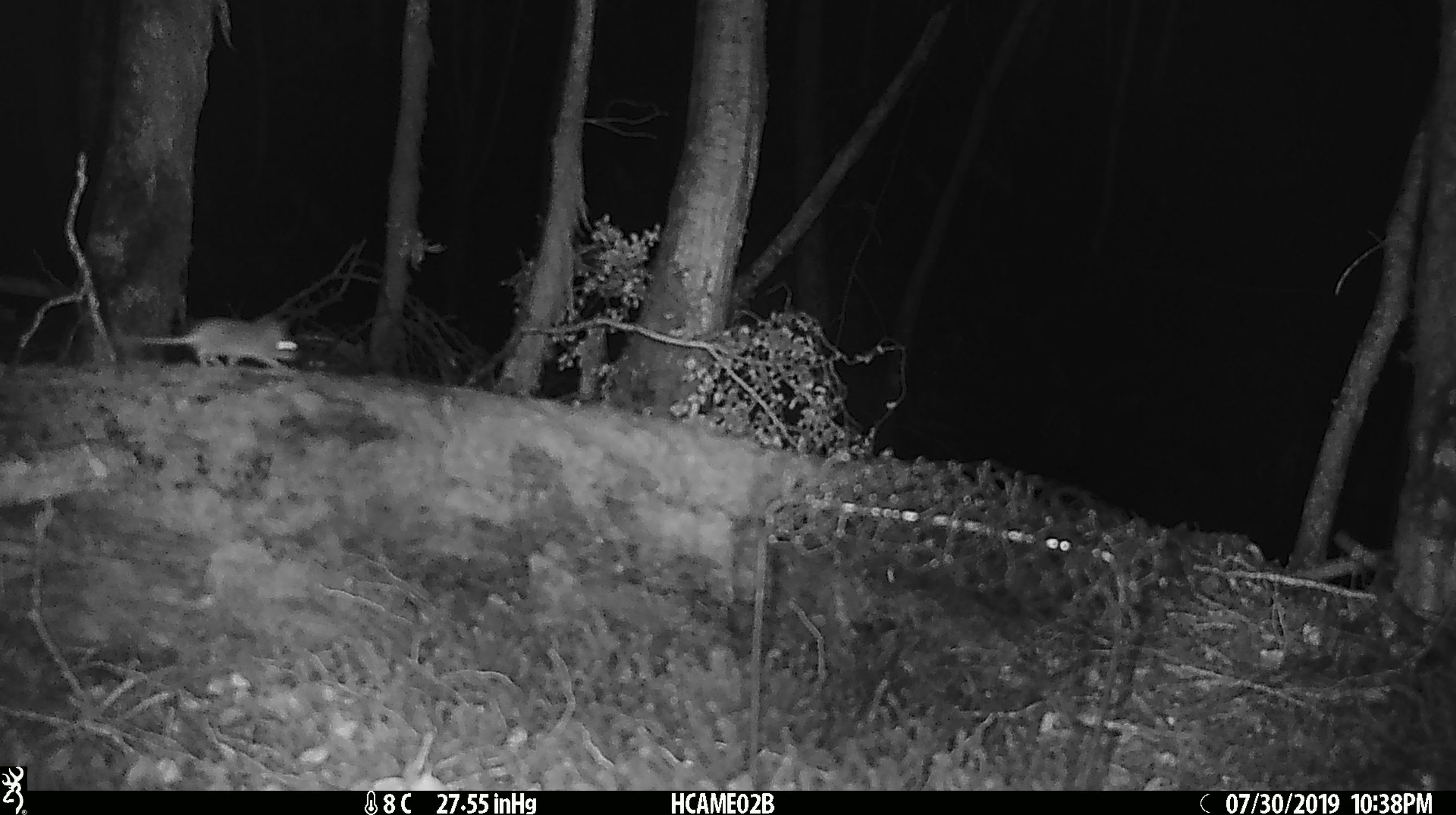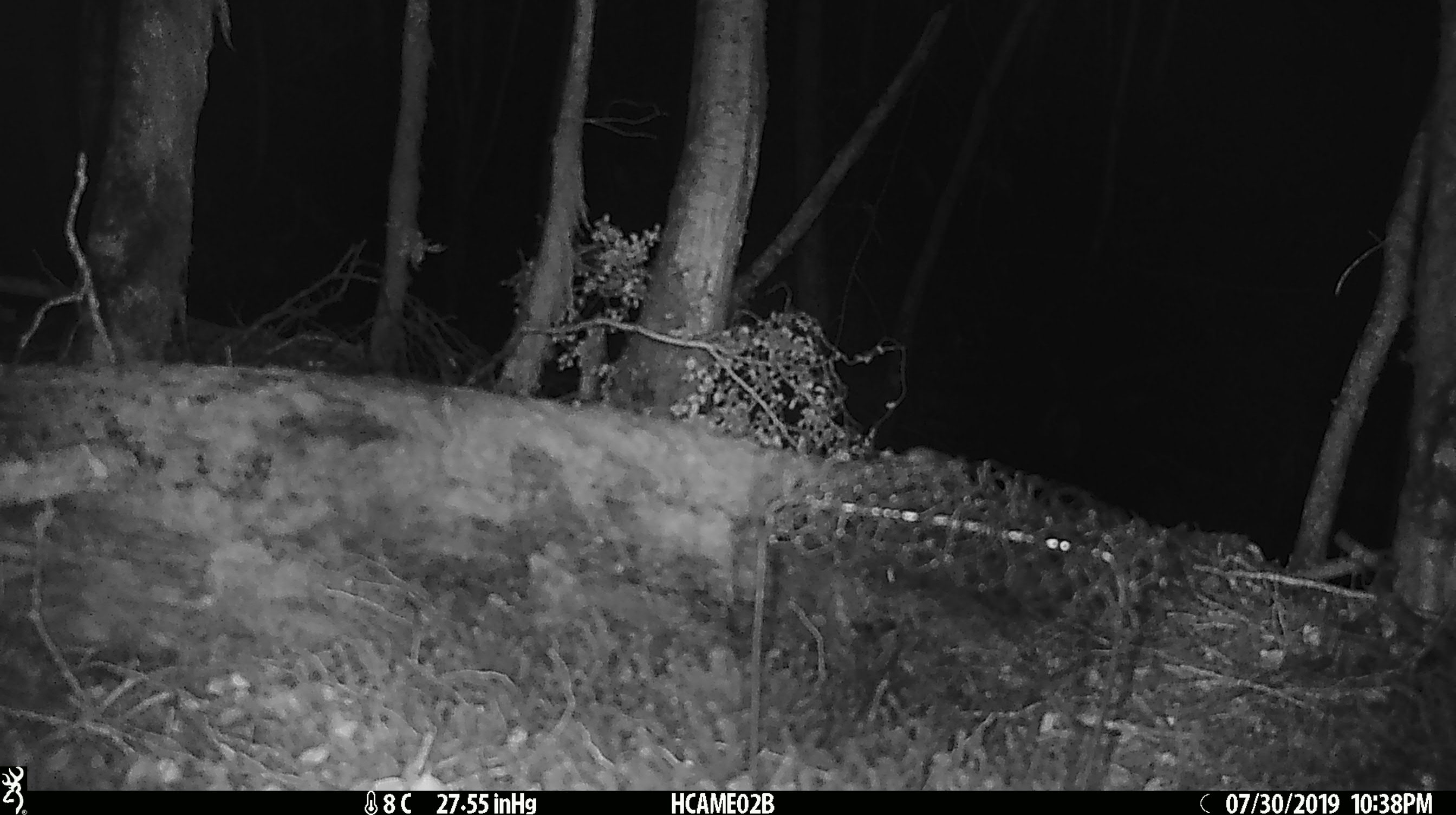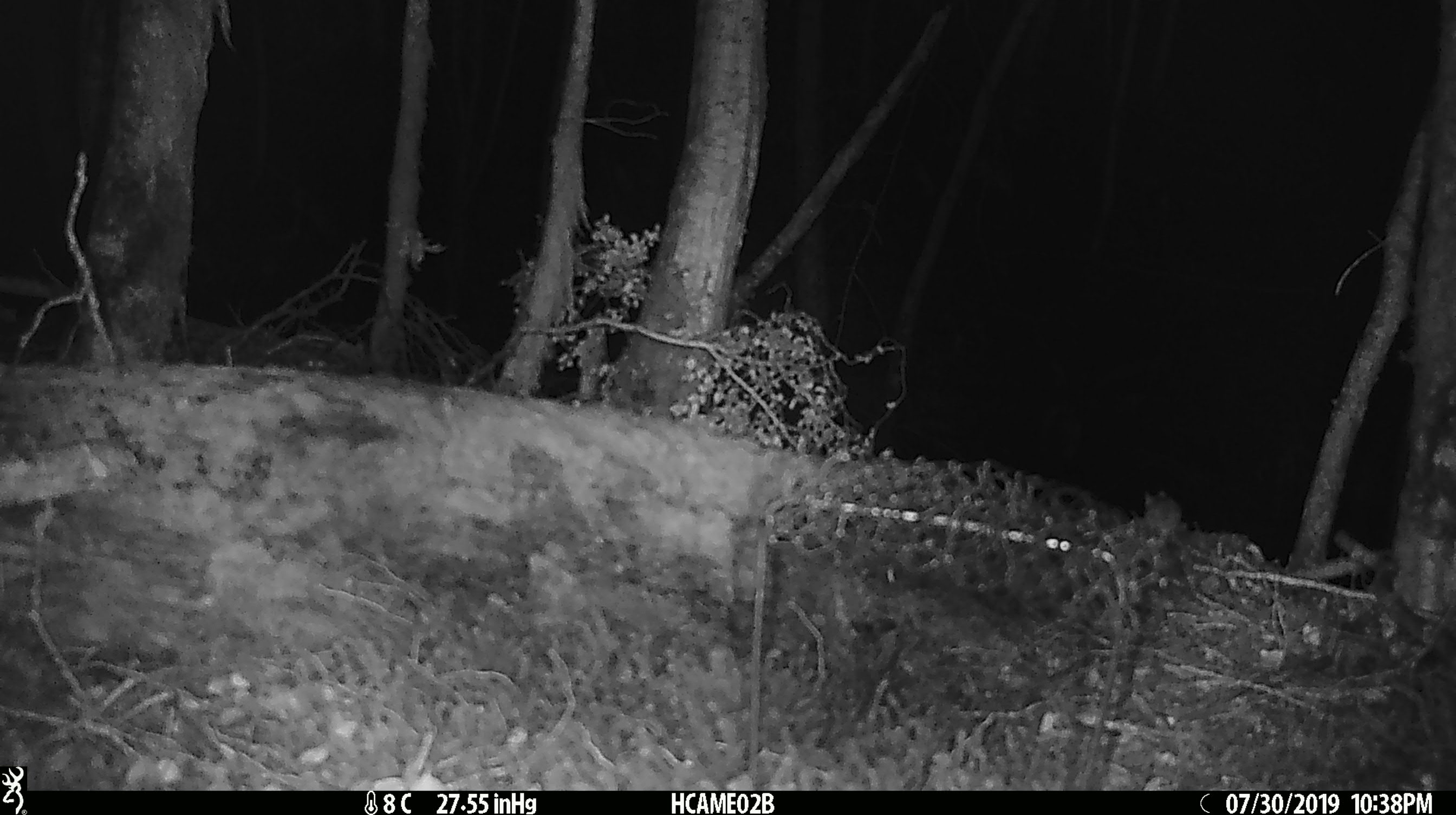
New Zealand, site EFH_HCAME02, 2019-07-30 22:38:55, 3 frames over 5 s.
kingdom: Animalia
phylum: Chordata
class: Mammalia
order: Rodentia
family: Muridae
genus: Mus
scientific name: Mus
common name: mouse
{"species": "mouse (Mus)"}